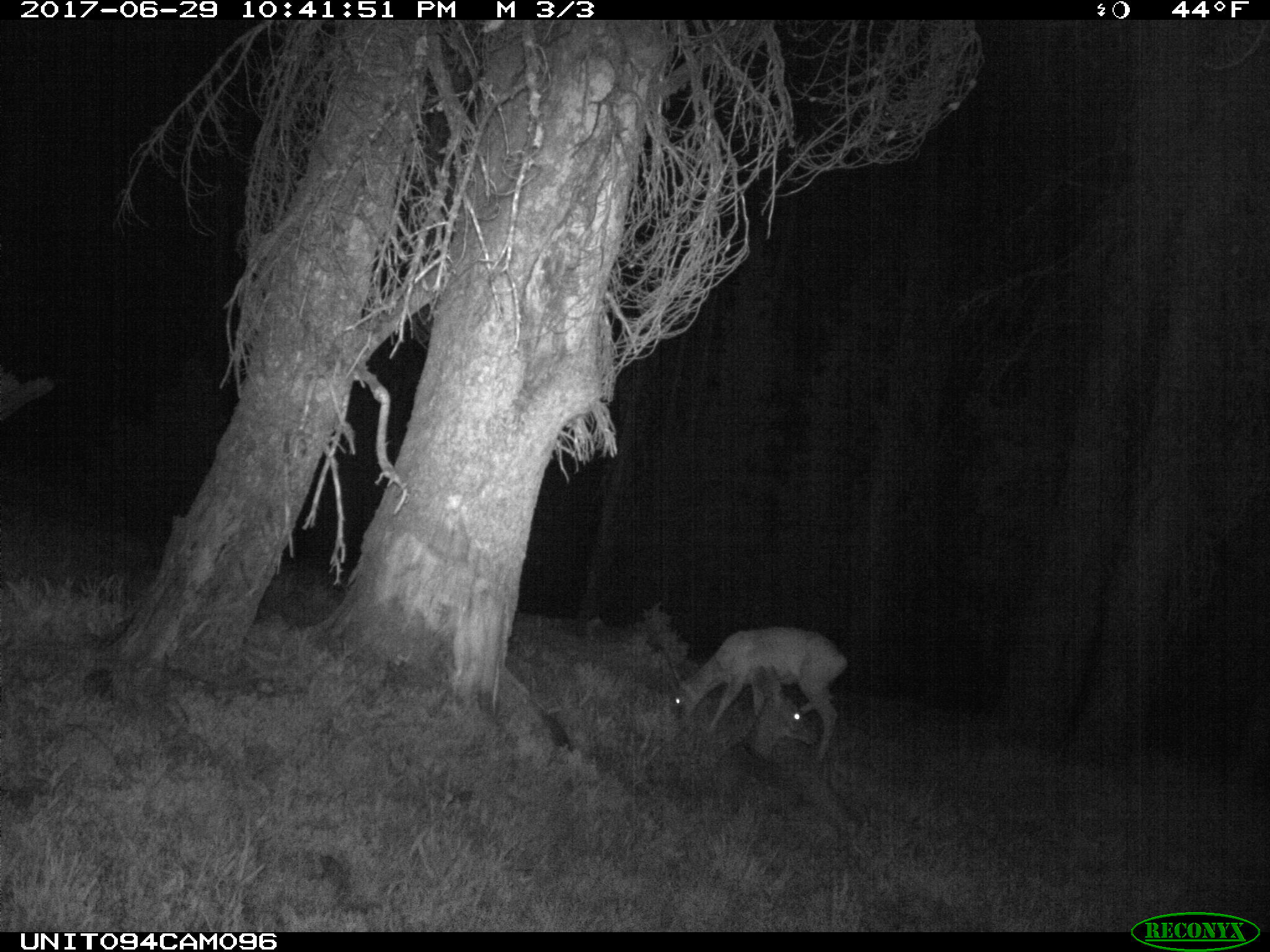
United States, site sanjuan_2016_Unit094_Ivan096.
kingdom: Animalia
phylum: Chordata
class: Mammalia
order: Artiodactyla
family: Cervidae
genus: Odocoileus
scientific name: Odocoileus hemionus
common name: mule deer